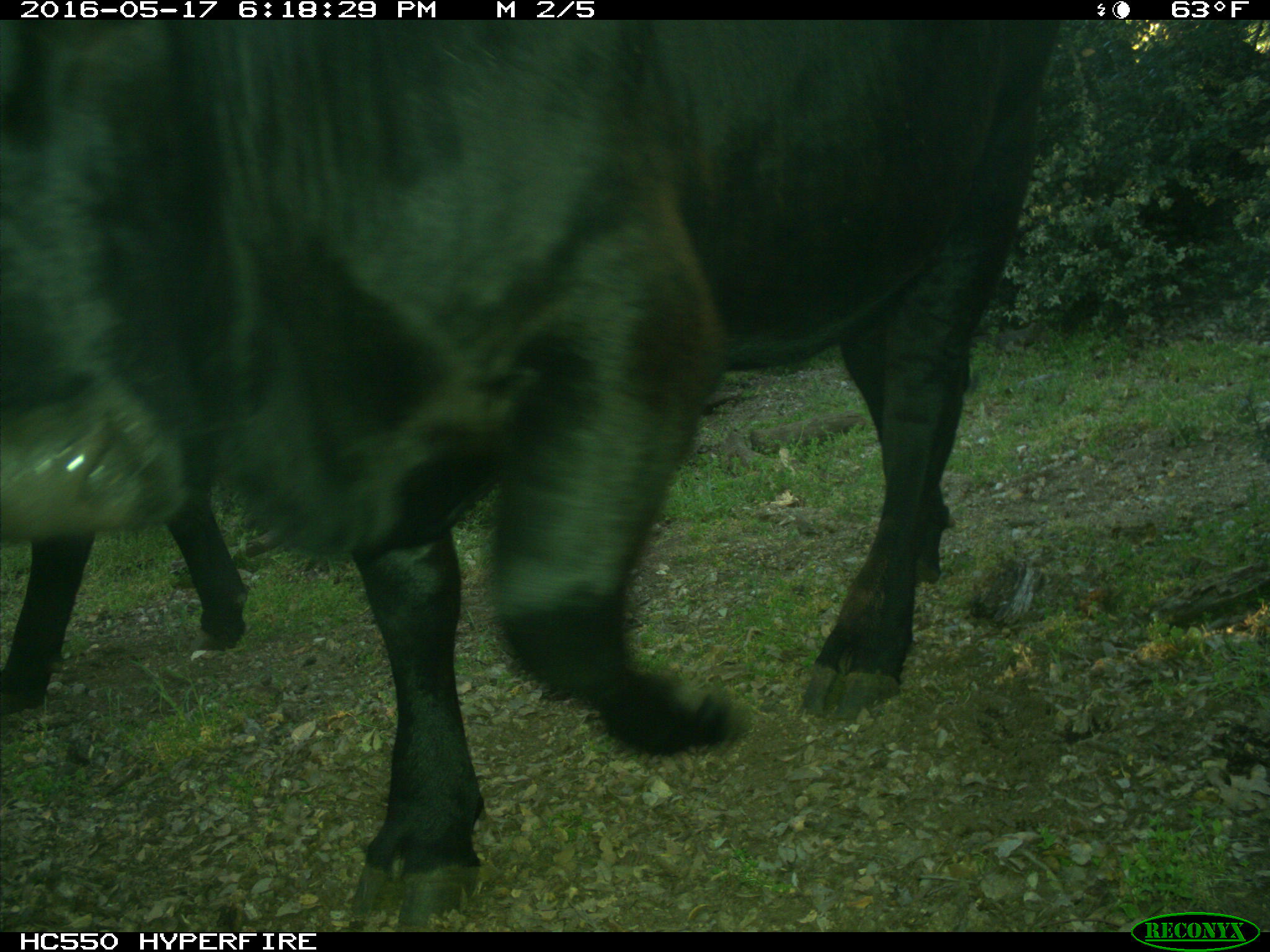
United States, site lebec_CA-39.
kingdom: Animalia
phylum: Chordata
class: Mammalia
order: Artiodactyla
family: Bovidae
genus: Bos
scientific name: Bos taurus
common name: domestic cow